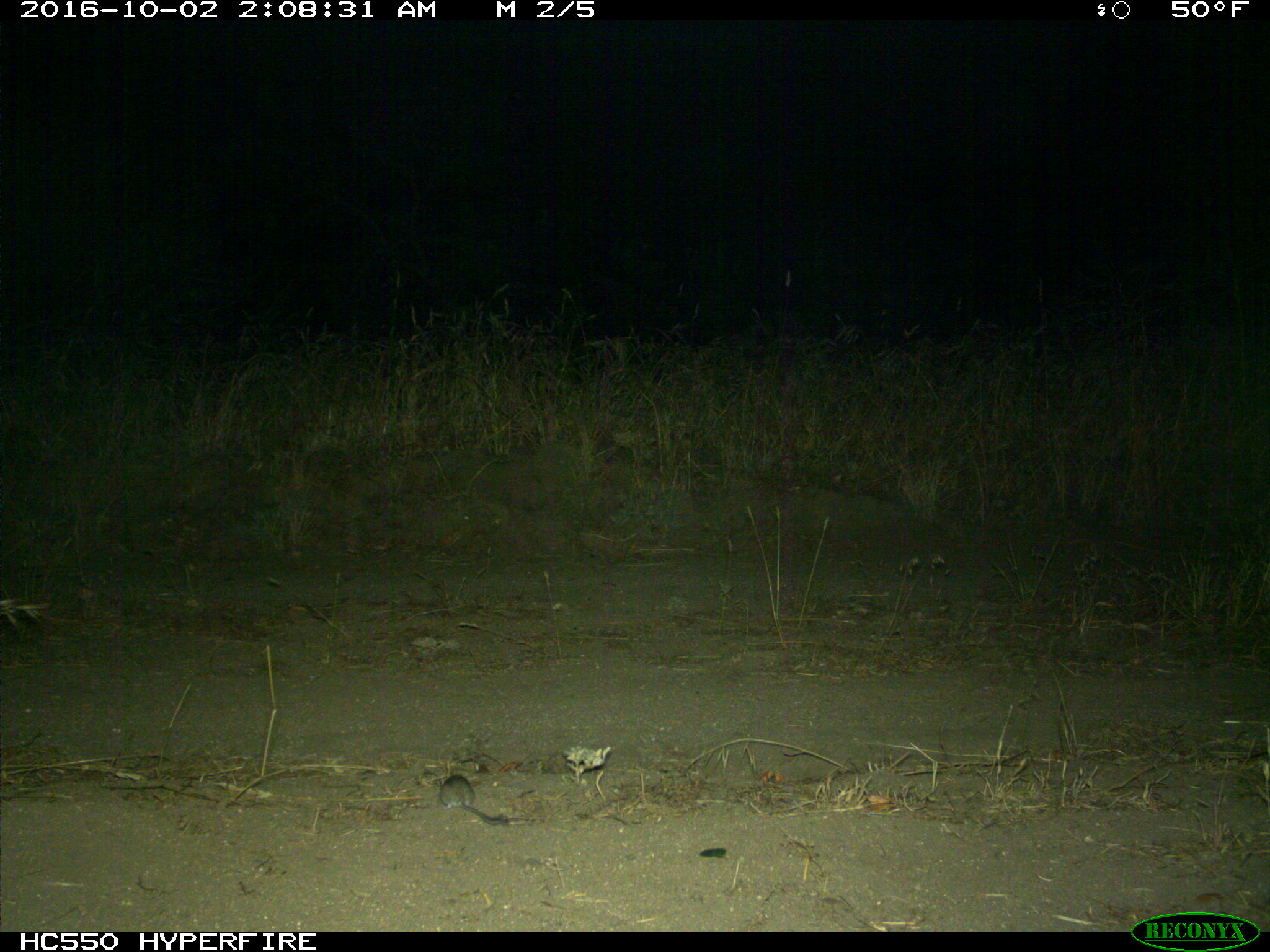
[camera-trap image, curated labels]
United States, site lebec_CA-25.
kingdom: Animalia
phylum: Chordata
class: Mammalia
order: Rodentia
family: Cricetidae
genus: Peromyscus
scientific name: Peromyscus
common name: deermice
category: unidentified deer mouse